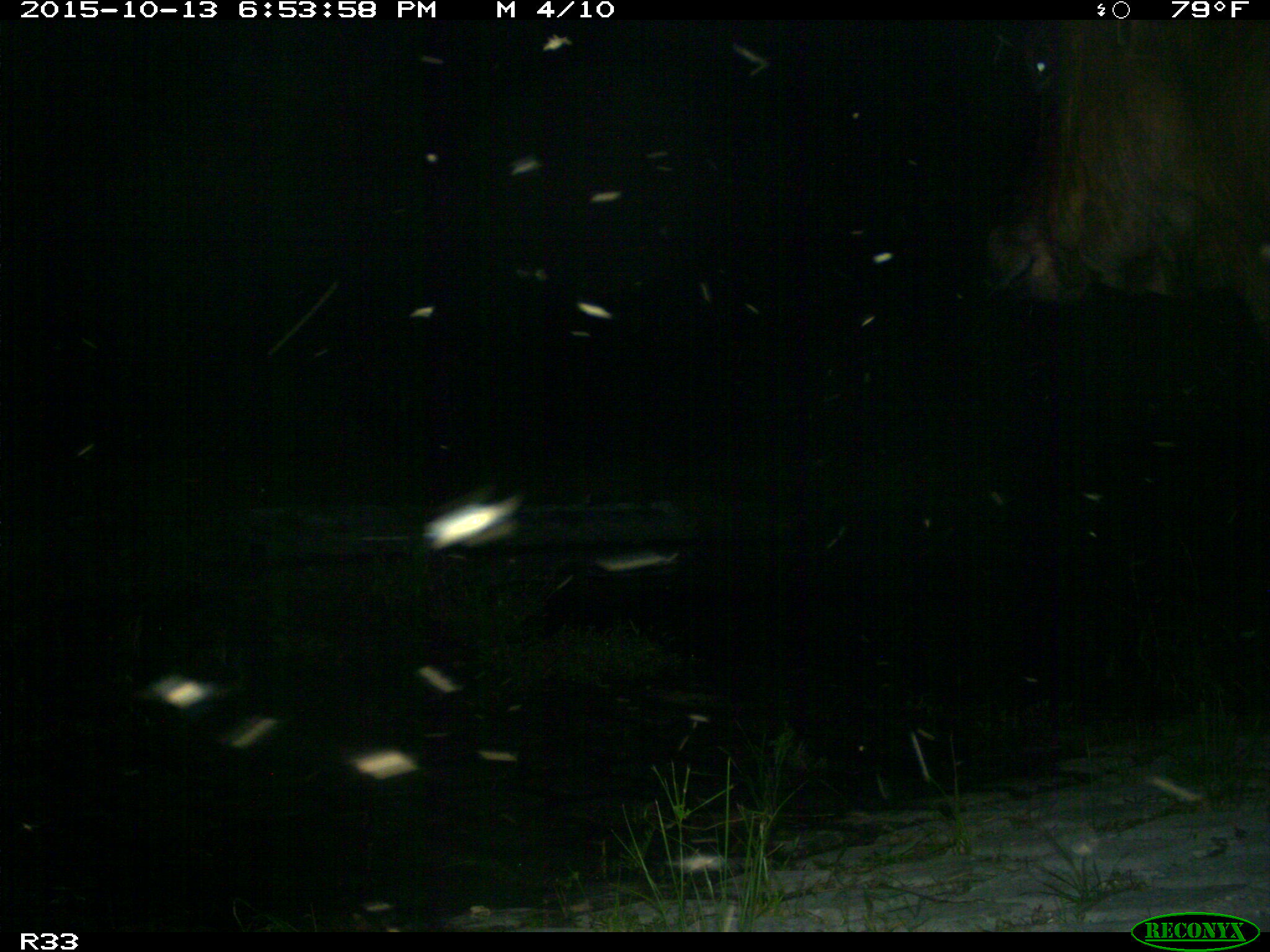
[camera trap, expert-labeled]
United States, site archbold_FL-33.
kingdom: Animalia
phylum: Chordata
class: Mammalia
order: Artiodactyla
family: Bovidae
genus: Bos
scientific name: Bos taurus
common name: domestic cow